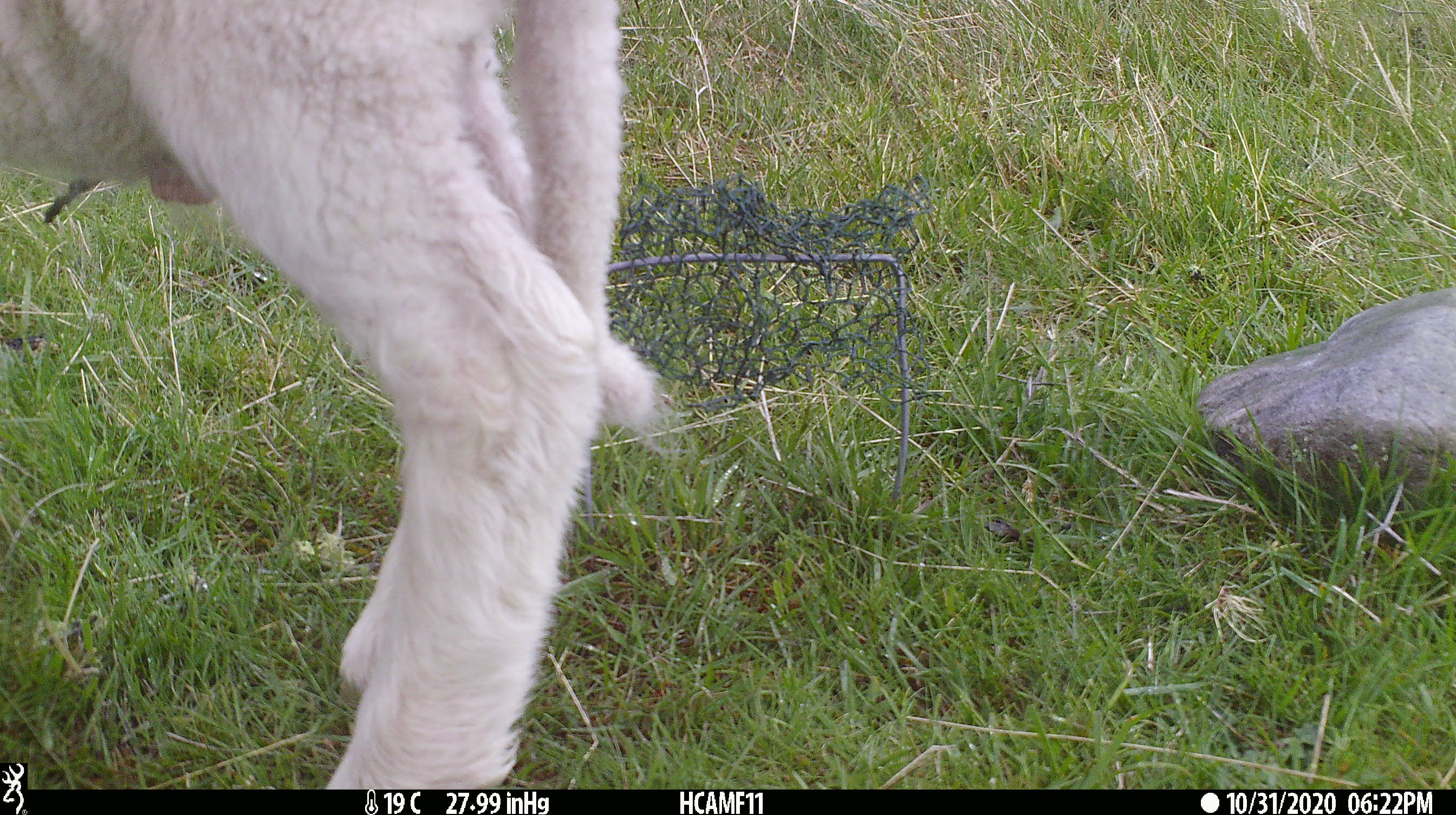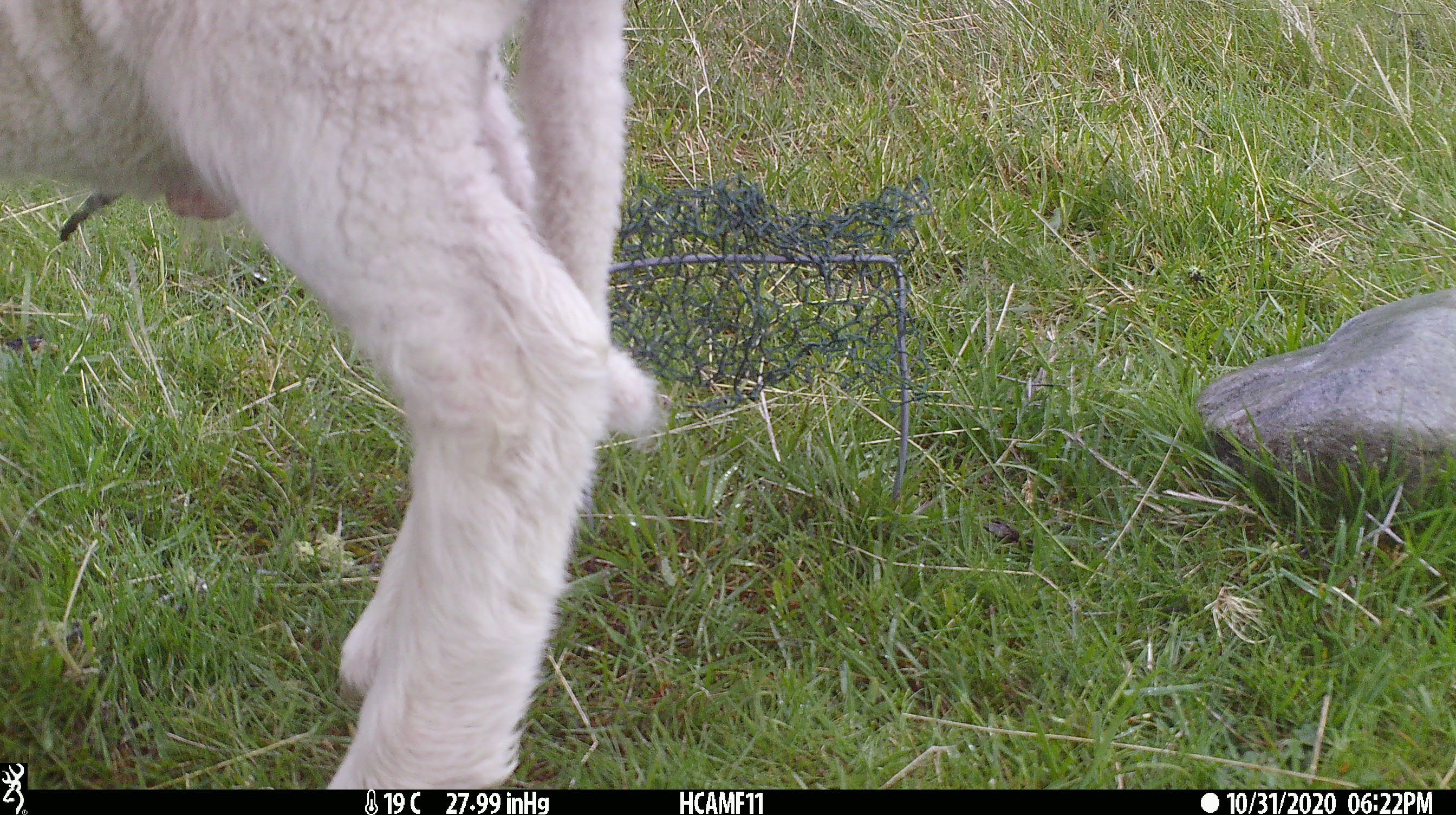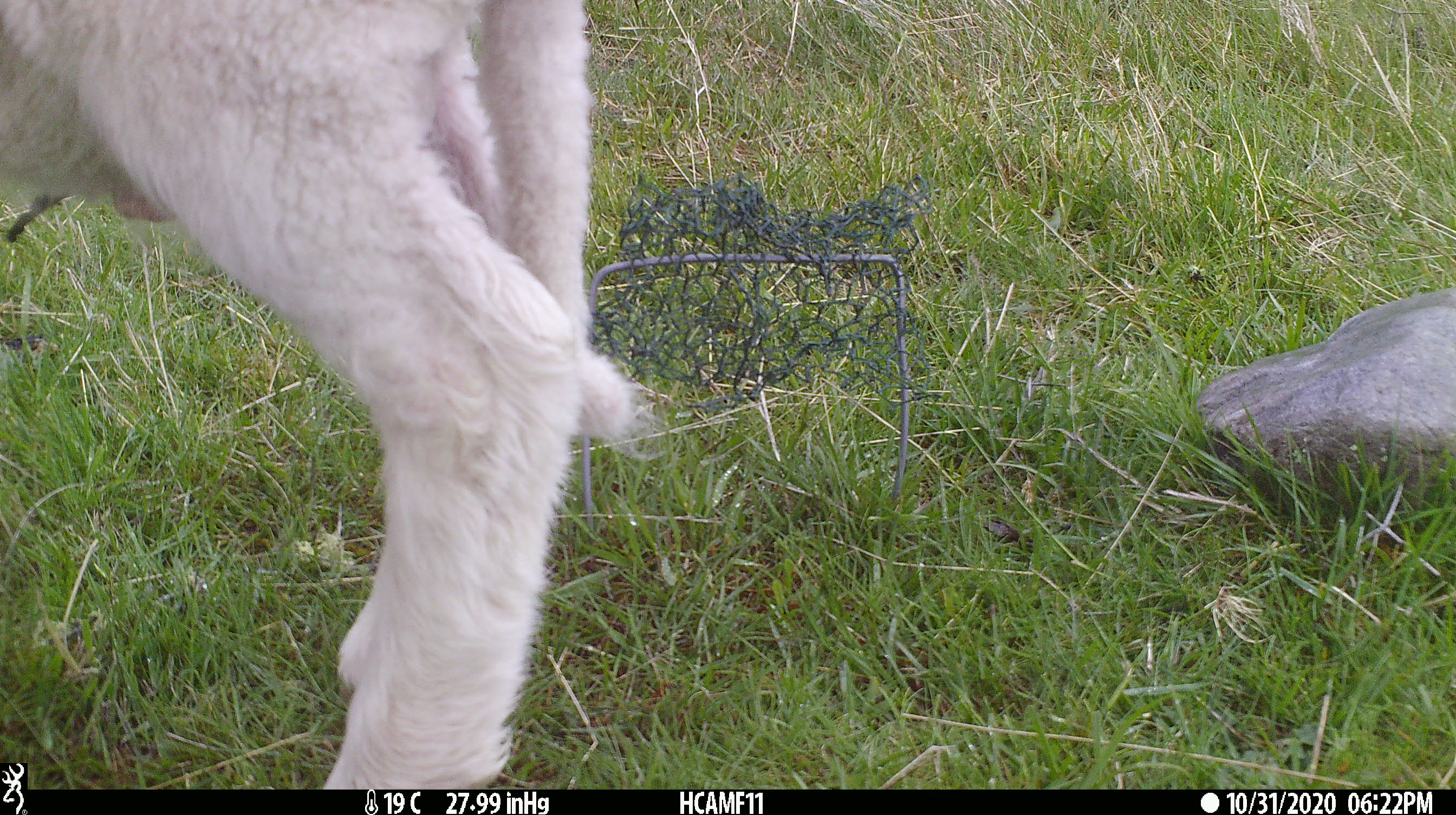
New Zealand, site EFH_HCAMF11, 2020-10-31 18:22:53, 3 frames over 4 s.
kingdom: Animalia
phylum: Chordata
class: Mammalia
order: Artiodactyla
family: Bovidae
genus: Ovis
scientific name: Ovis aries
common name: domestic sheep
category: sheep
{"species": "sheep (domestic sheep) (Ovis aries)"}